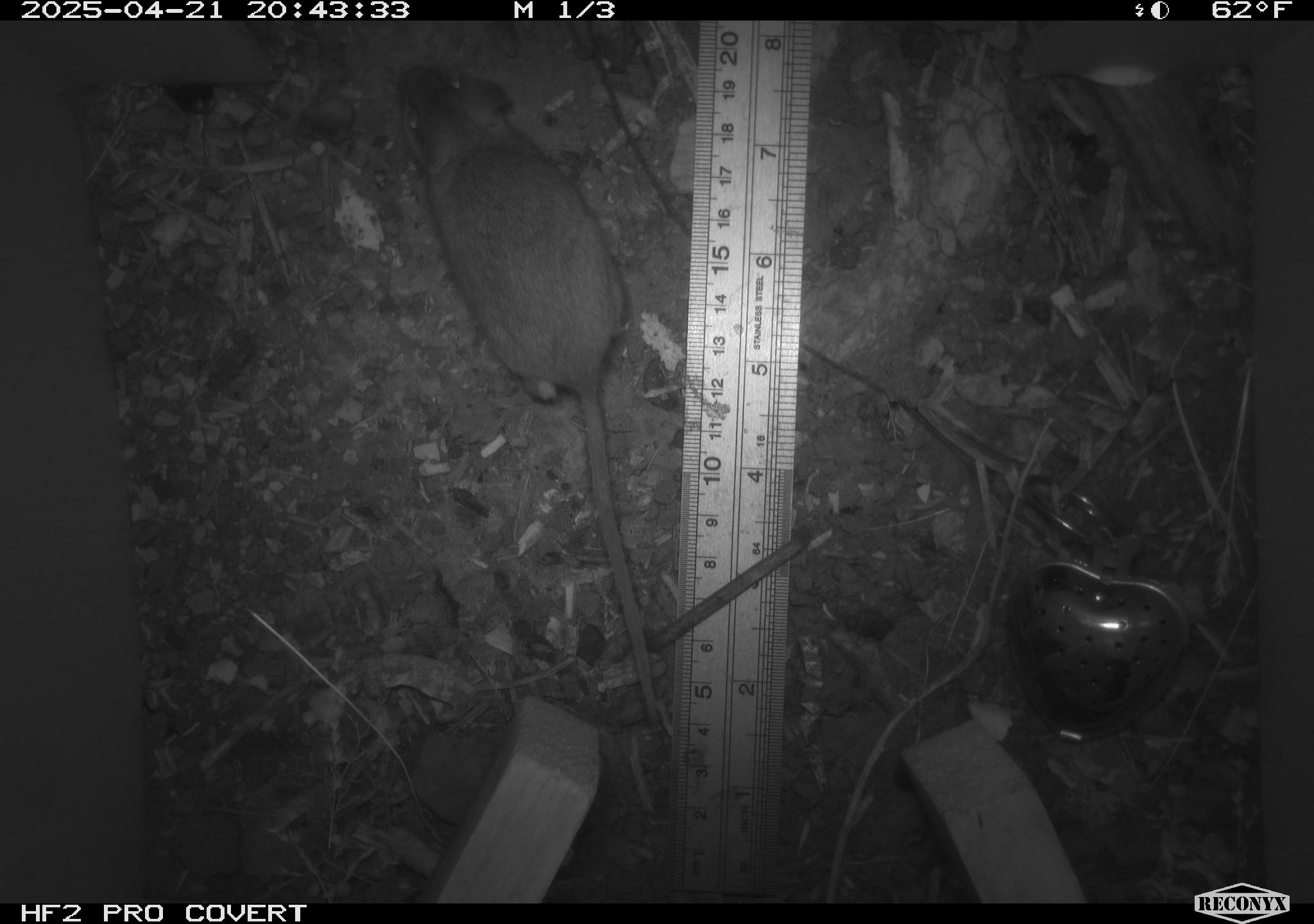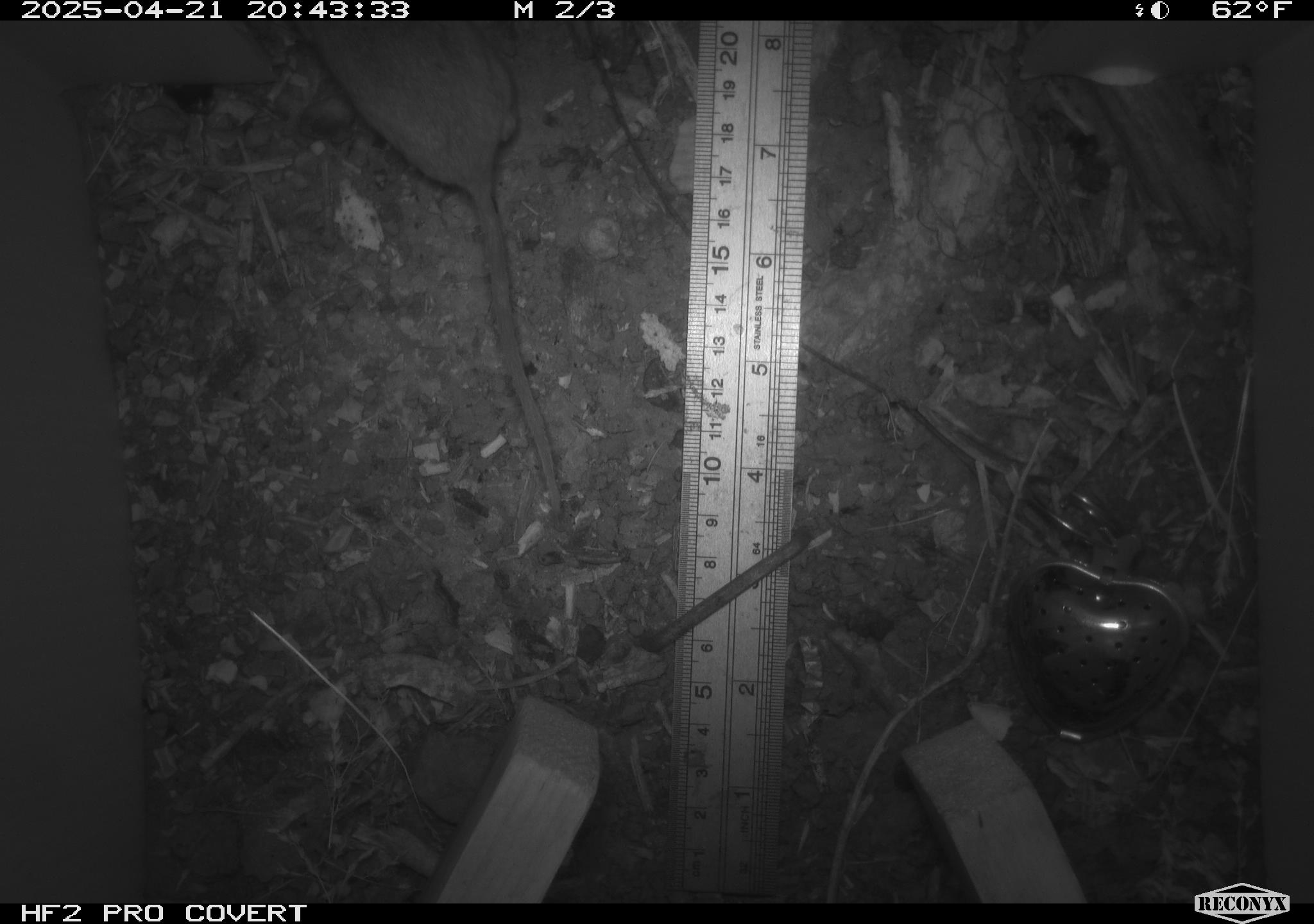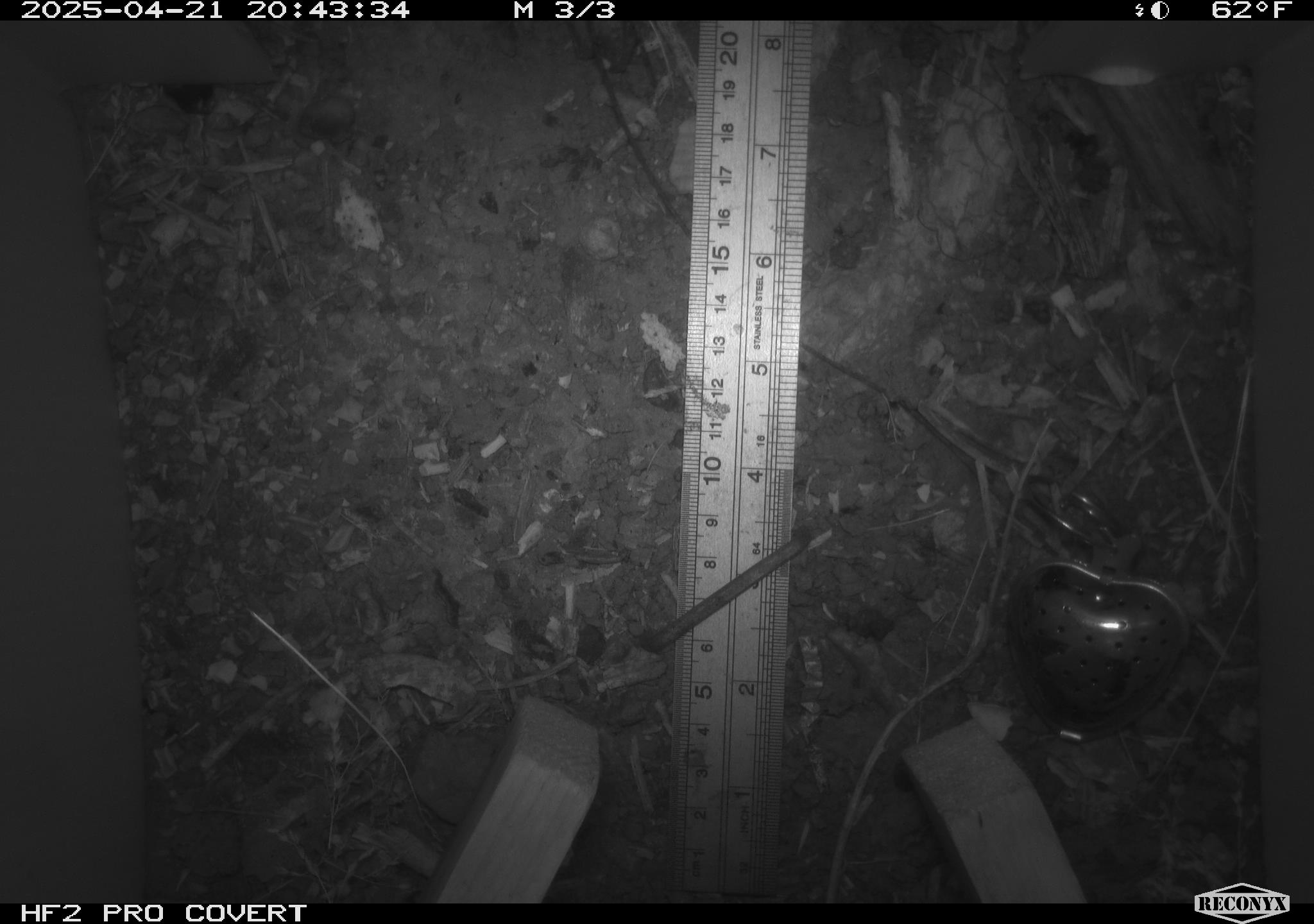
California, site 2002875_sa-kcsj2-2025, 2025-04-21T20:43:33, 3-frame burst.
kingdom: Animalia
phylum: Chordata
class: Mammalia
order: Rodentia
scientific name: Rodentia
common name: rodent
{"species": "rodent (Rodentia)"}